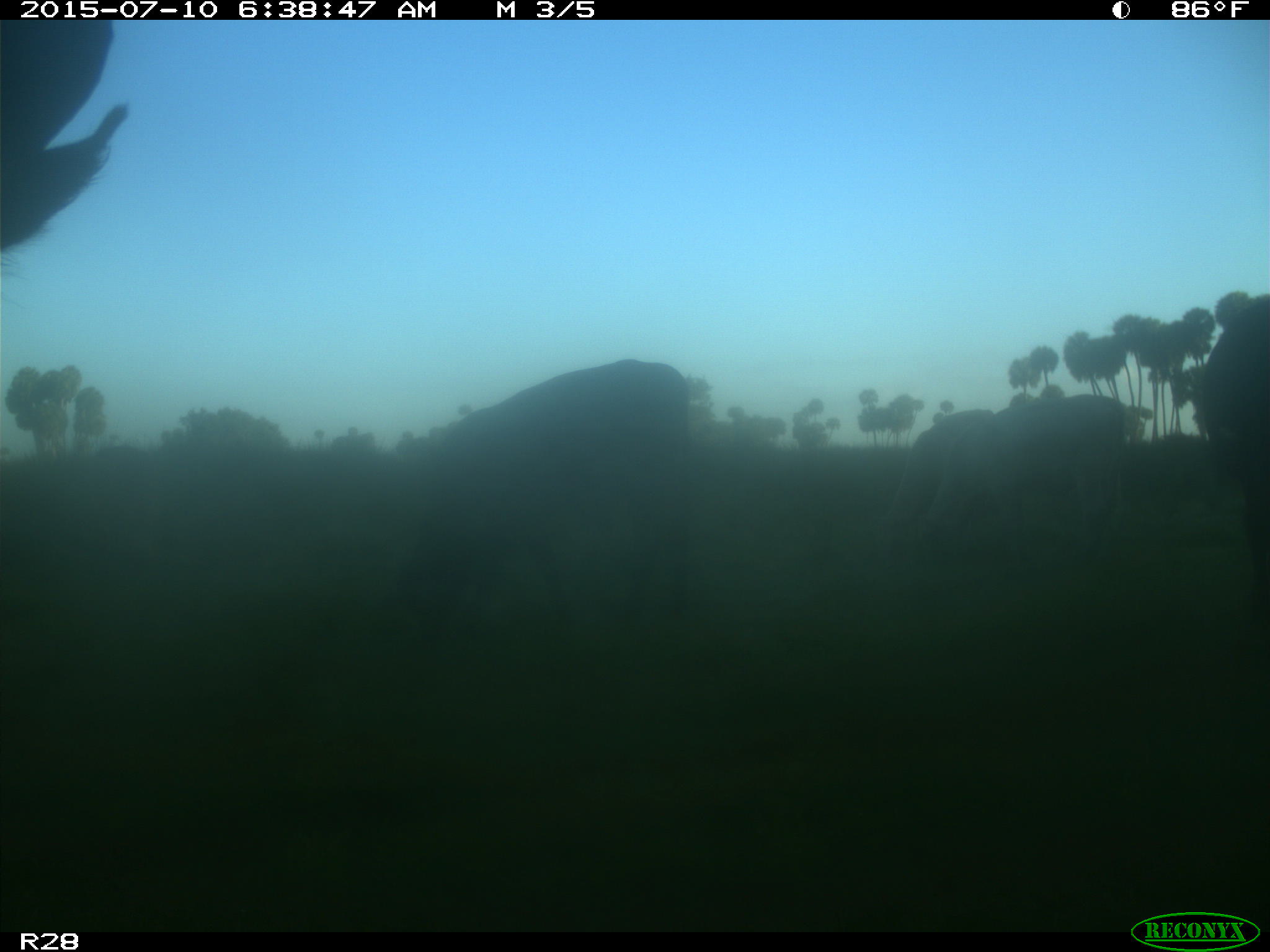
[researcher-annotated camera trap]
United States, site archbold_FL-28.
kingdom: Animalia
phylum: Chordata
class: Mammalia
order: Artiodactyla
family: Bovidae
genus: Bos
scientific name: Bos taurus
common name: domestic cow